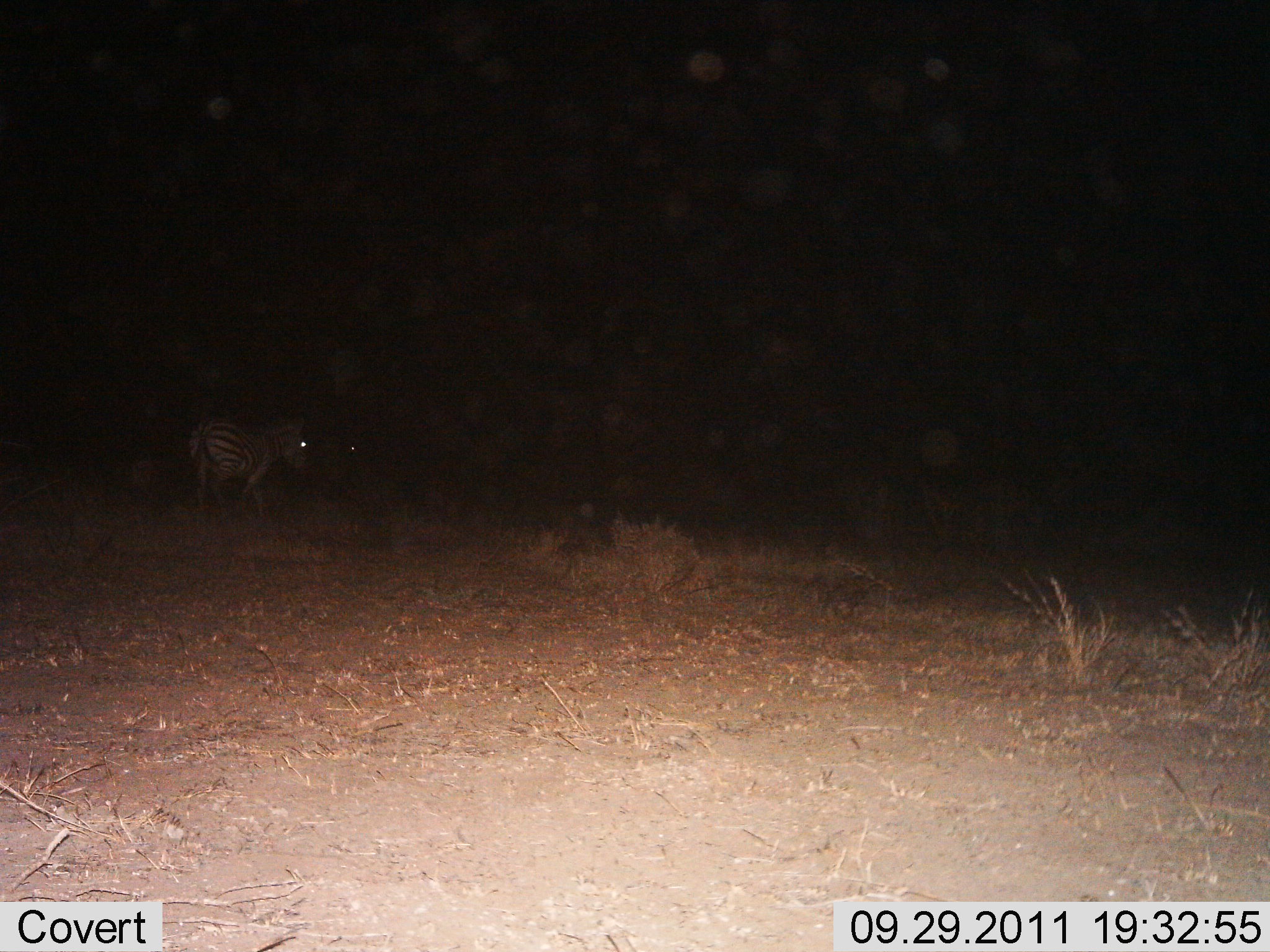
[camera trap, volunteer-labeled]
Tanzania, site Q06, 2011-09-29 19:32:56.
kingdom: Animalia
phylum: Chordata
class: Mammalia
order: Perissodactyla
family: Equidae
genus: Equus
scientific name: Equus quagga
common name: plains zebra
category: zebra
Zebra (plains zebra) (Equus quagga), count 2. Behavior (volunteer vote fractions): standing 45%, resting 0%, moving 55%, interacting 0%. Young present (vote fraction): 0%. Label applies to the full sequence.